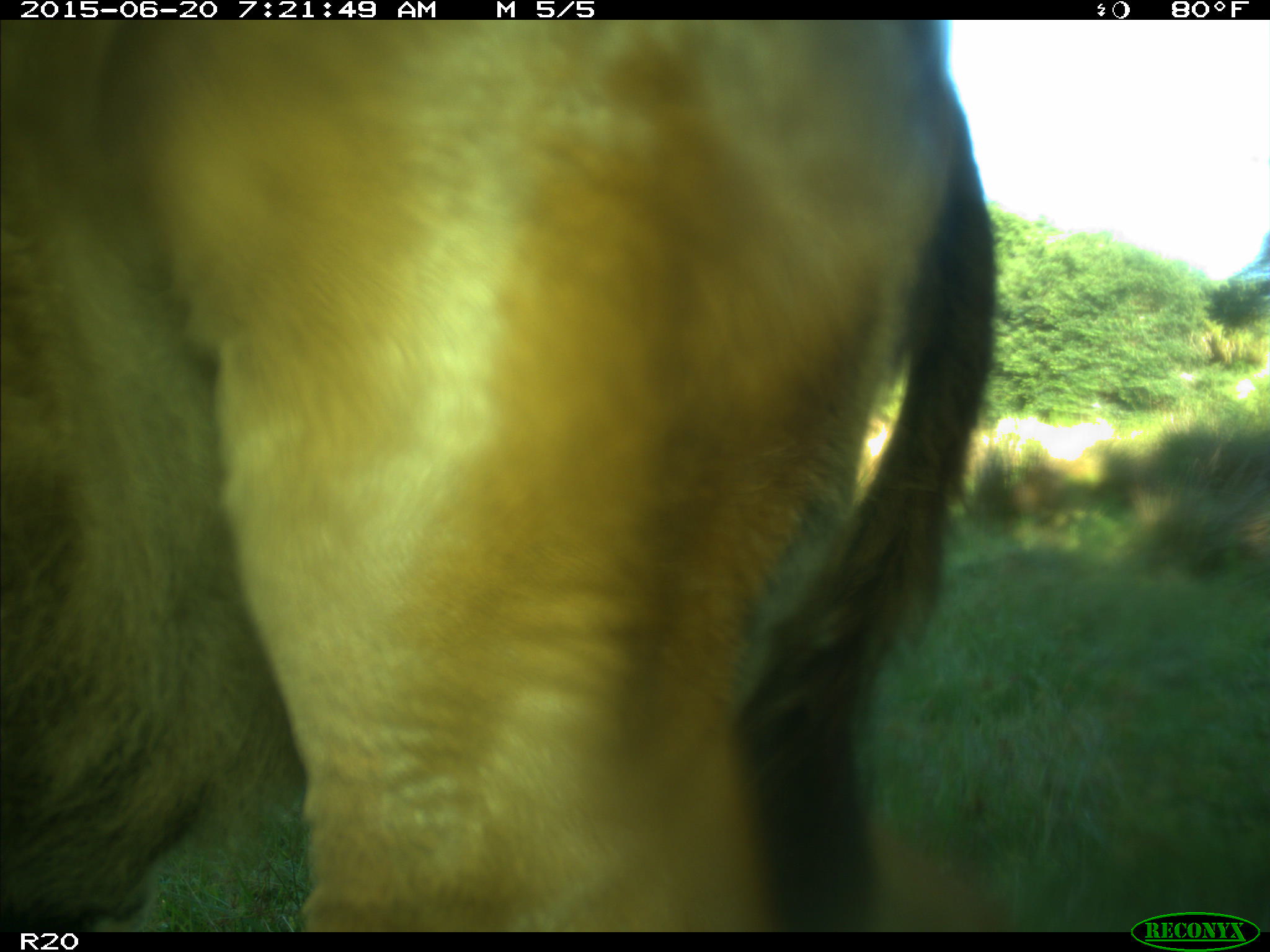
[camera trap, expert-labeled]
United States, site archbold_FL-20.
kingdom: Animalia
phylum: Chordata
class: Mammalia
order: Artiodactyla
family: Bovidae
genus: Bos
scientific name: Bos taurus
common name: domestic cow